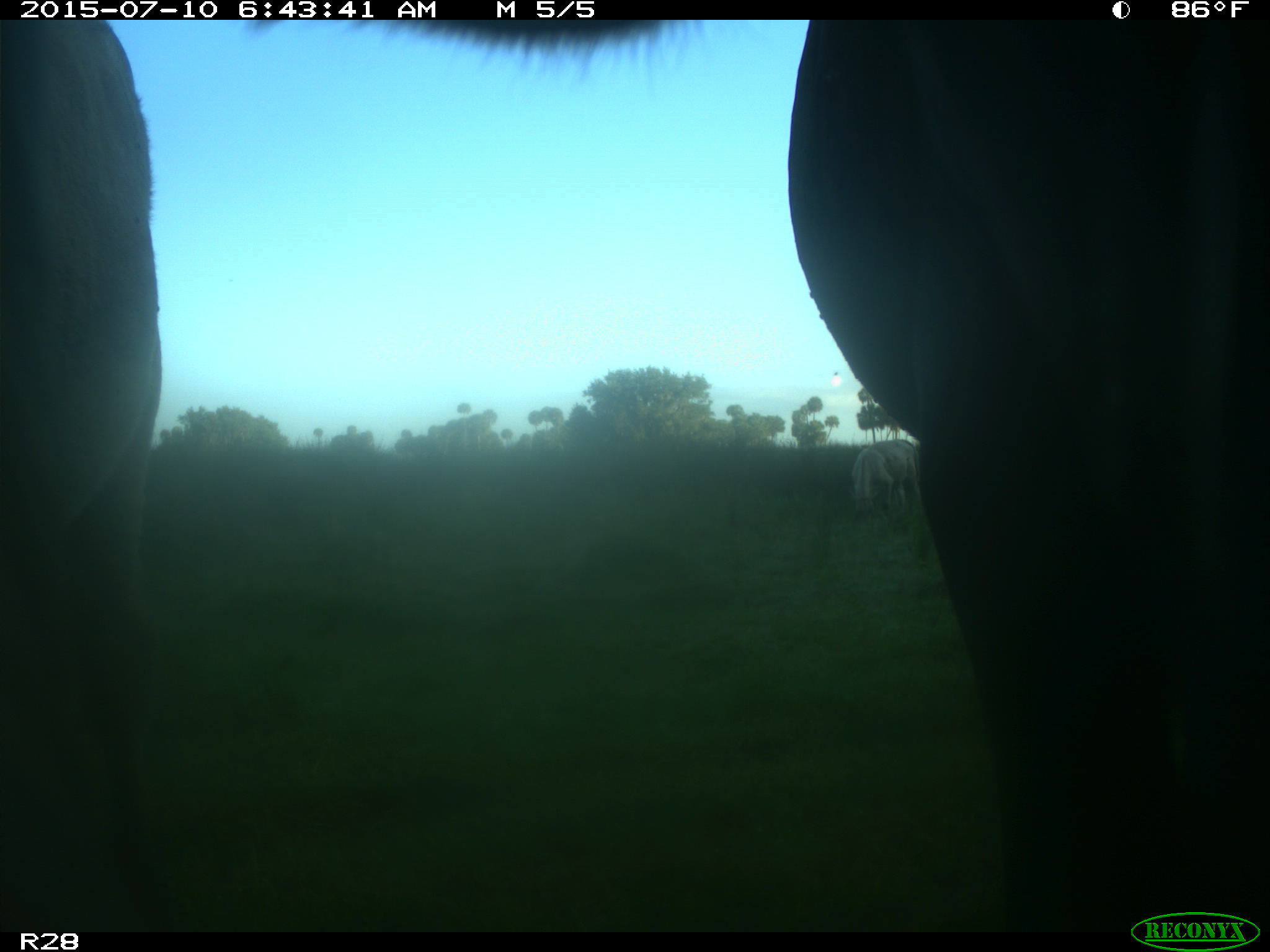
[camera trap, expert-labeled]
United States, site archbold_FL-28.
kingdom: Animalia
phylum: Chordata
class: Mammalia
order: Artiodactyla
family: Bovidae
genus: Bos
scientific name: Bos taurus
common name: domestic cow